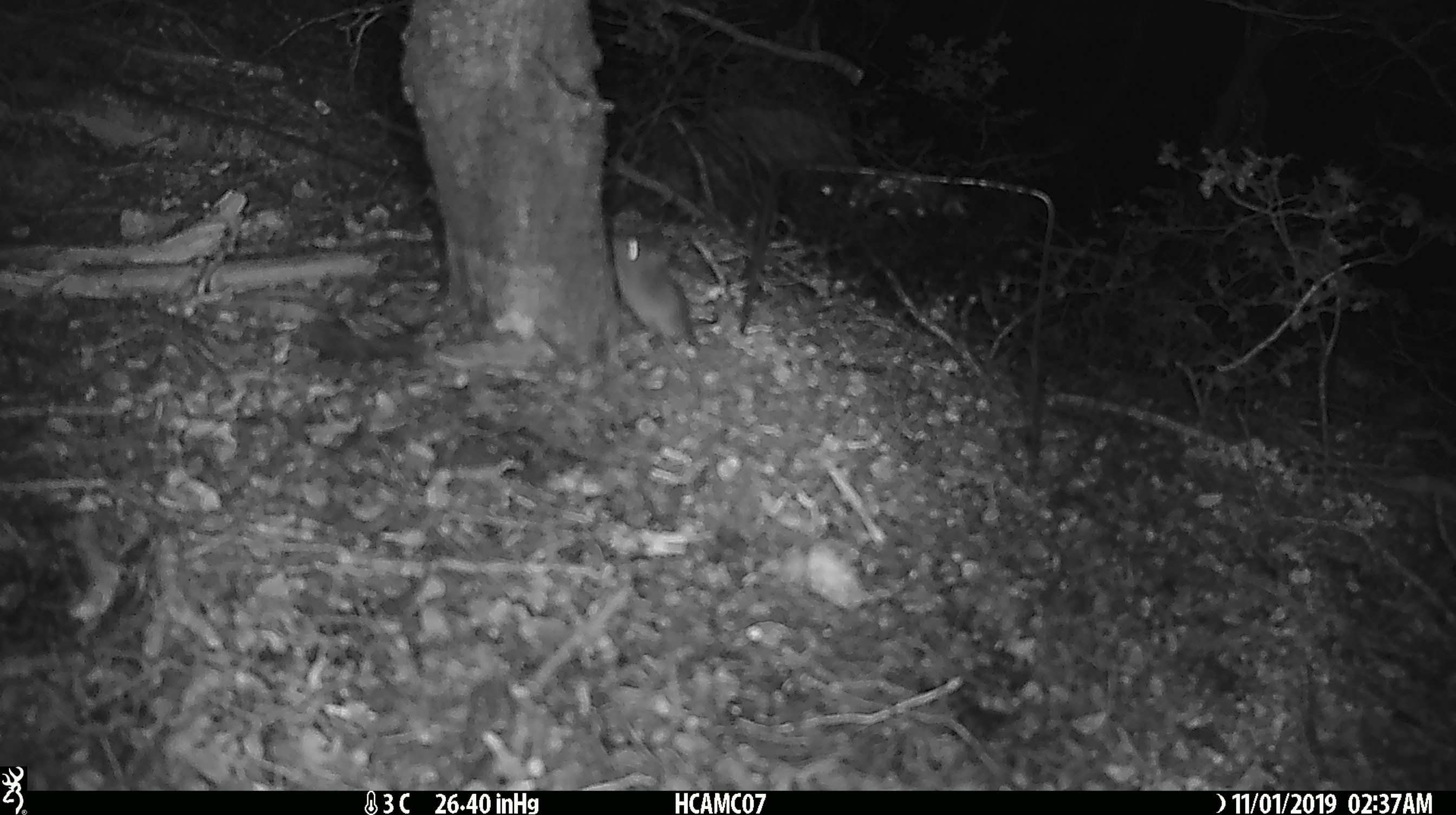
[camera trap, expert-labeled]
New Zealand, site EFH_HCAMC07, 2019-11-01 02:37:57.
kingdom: Animalia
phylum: Chordata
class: Mammalia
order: Rodentia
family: Muridae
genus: Mus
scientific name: Mus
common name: mouse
Mouse (Mus).